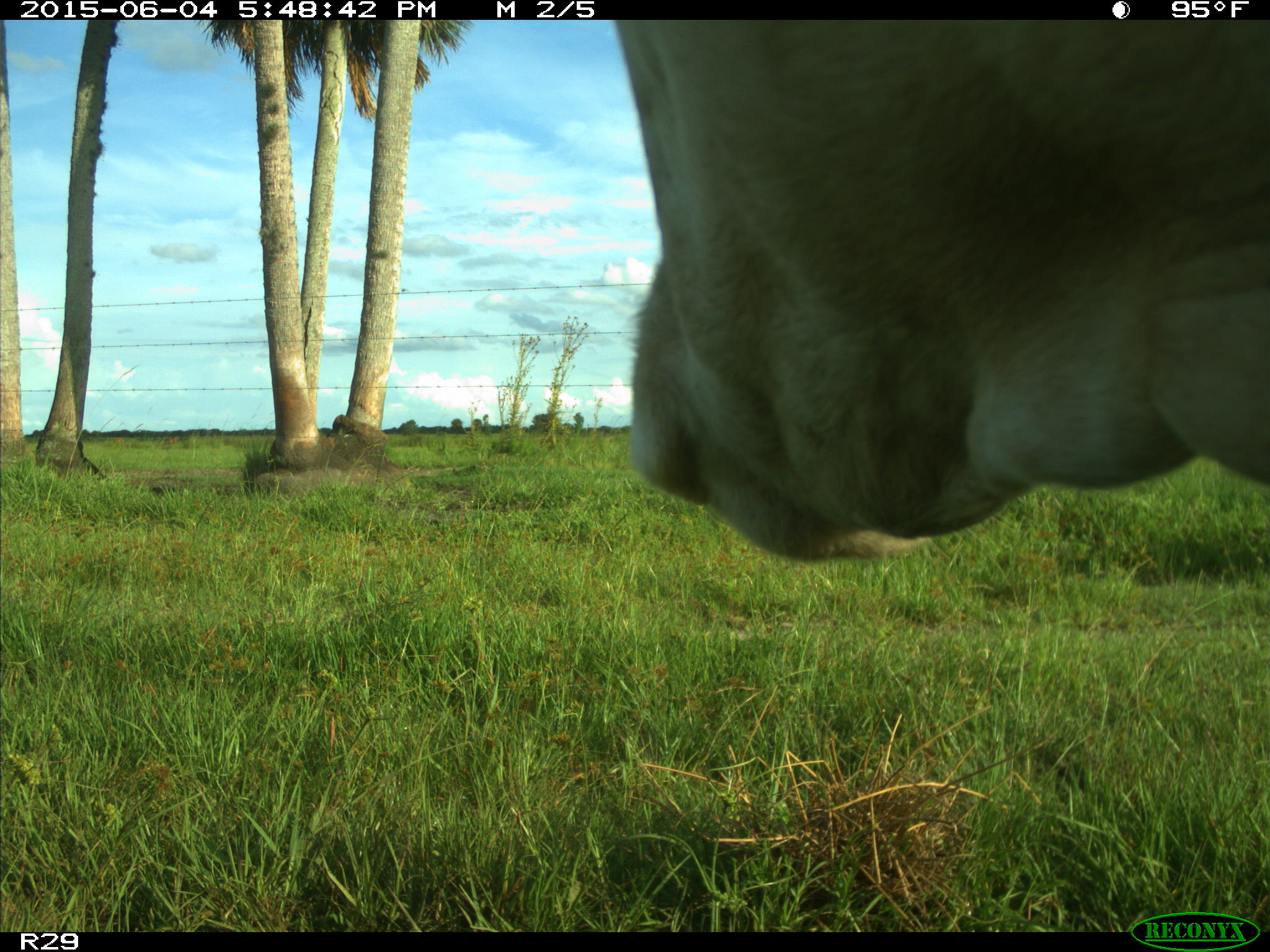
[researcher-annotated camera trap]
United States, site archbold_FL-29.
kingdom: Animalia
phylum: Chordata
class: Mammalia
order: Artiodactyla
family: Bovidae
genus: Bos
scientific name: Bos taurus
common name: domestic cow